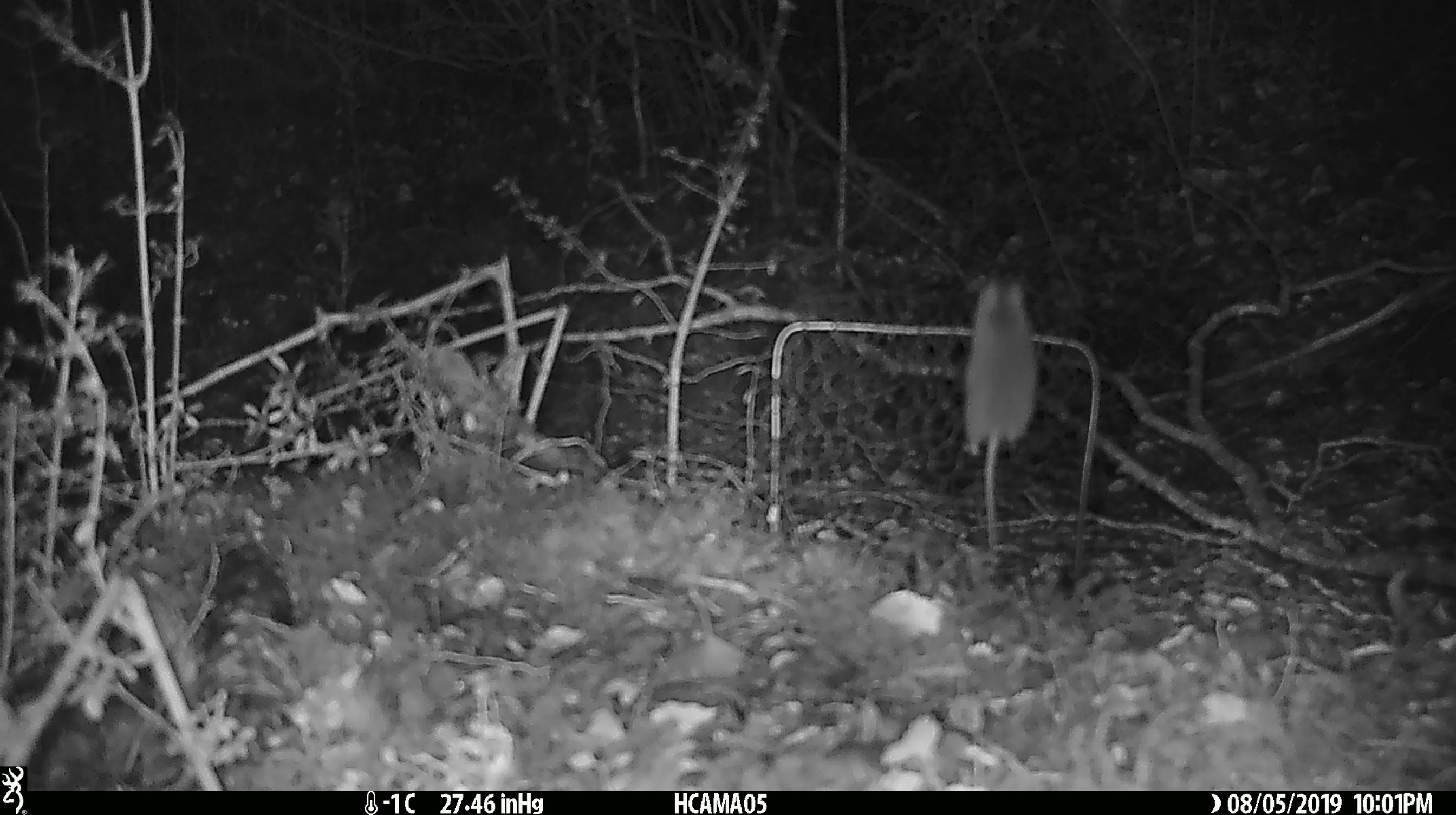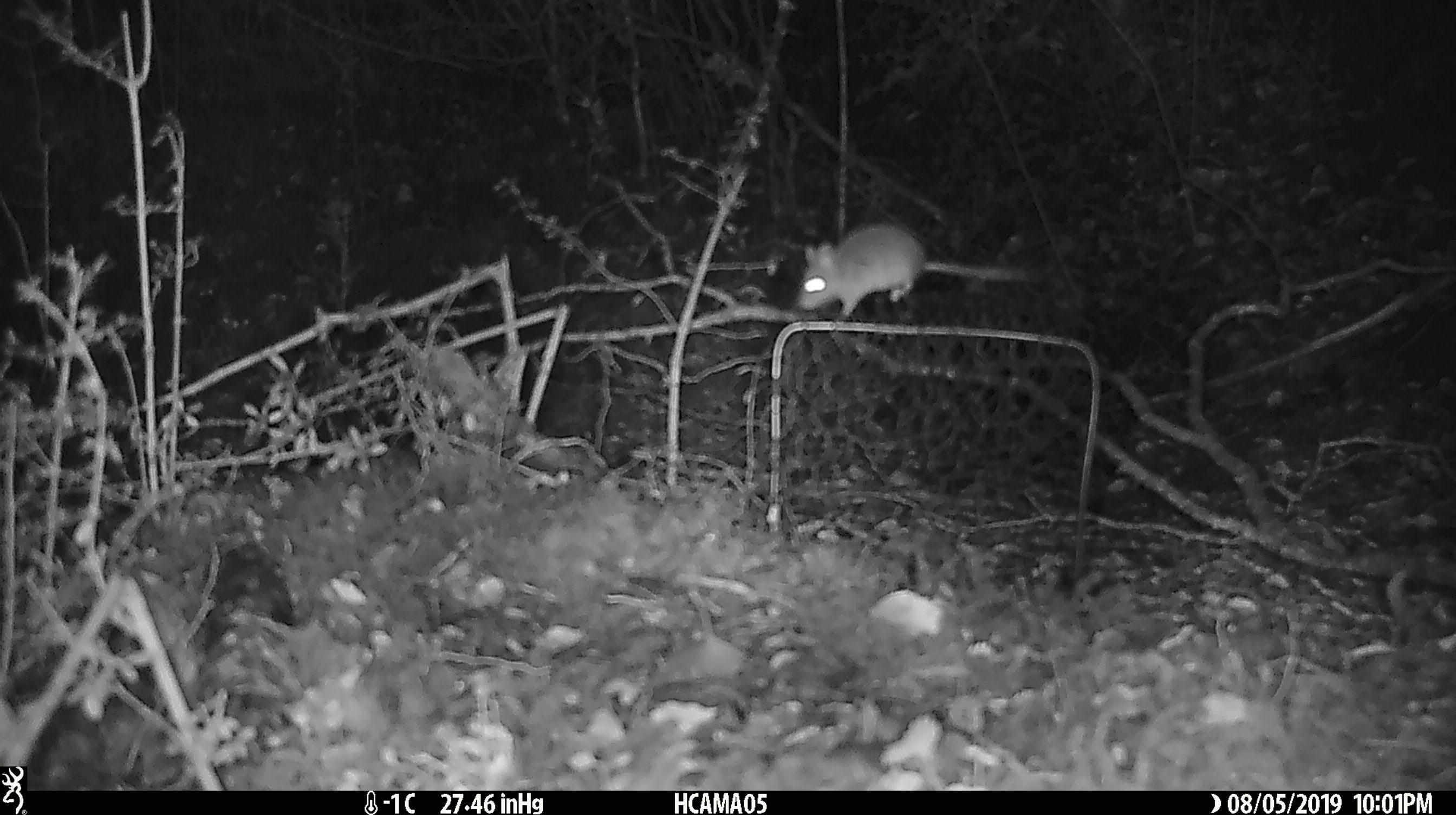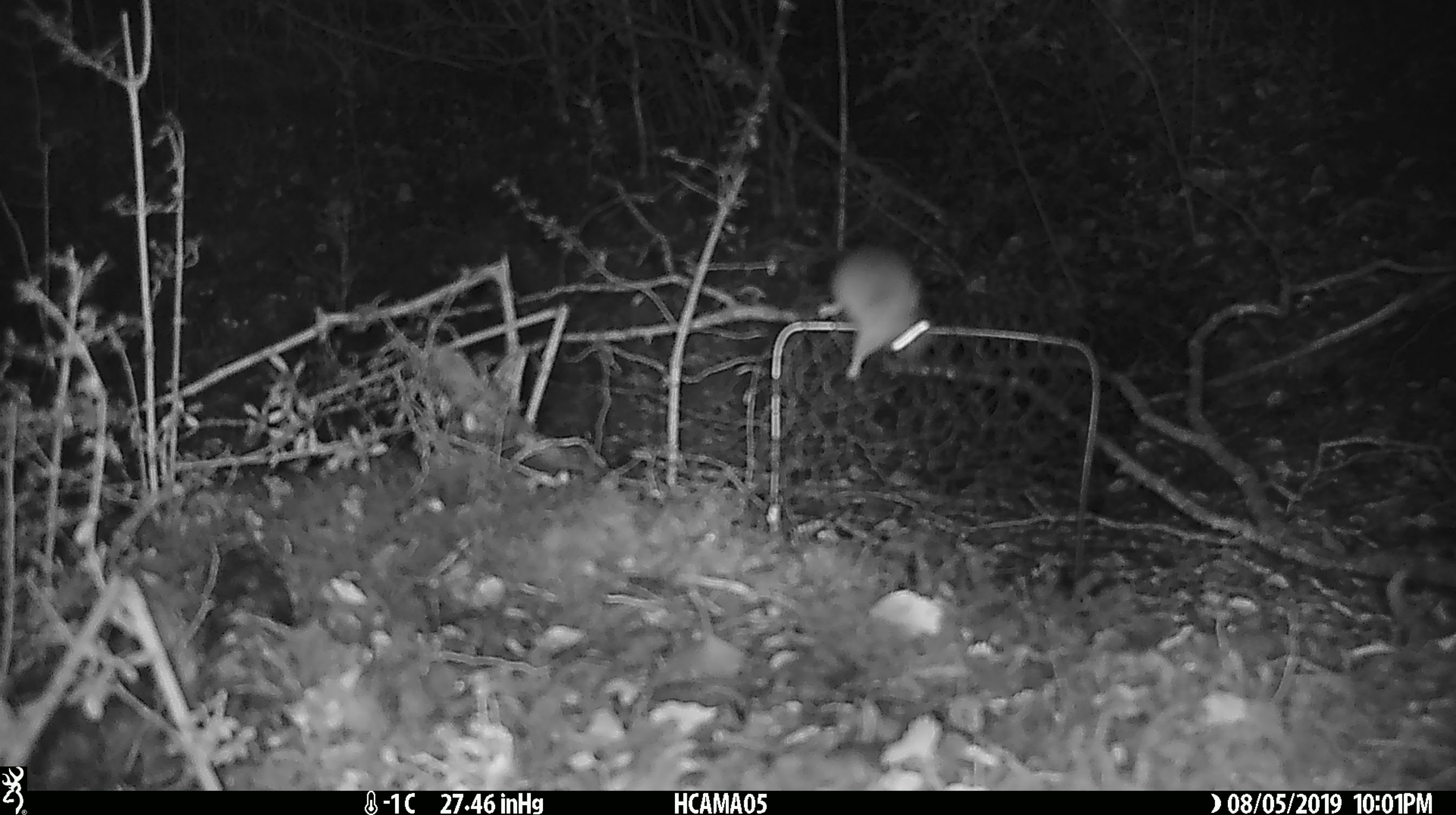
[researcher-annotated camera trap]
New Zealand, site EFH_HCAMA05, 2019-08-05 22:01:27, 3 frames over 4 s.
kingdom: Animalia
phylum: Chordata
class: Mammalia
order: Rodentia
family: Muridae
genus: Mus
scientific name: Mus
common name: mouse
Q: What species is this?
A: Mouse (Mus).